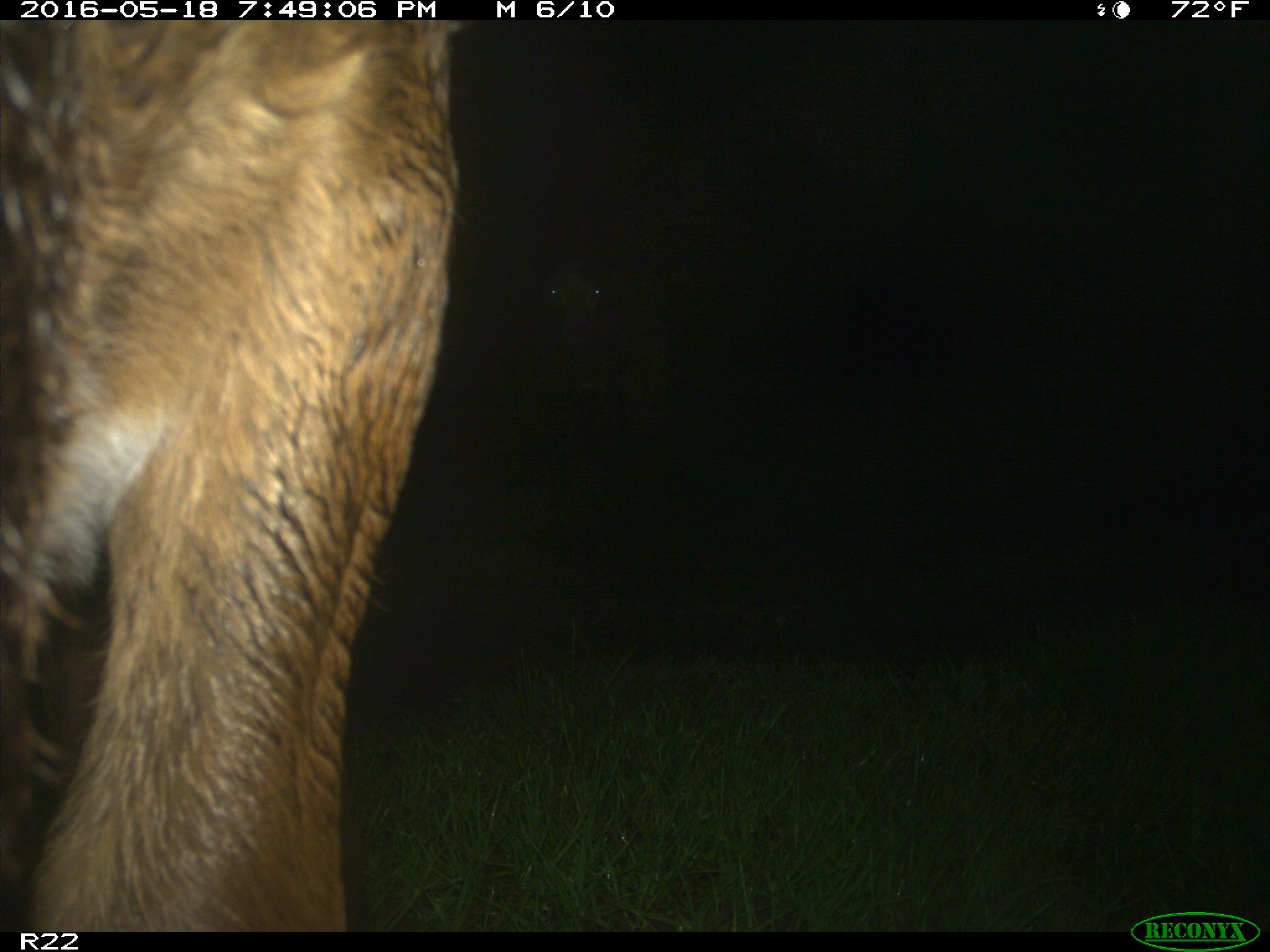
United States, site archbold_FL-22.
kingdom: Animalia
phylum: Chordata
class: Mammalia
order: Artiodactyla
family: Bovidae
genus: Bos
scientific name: Bos taurus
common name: domestic cow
Bos taurus (domestic cow).